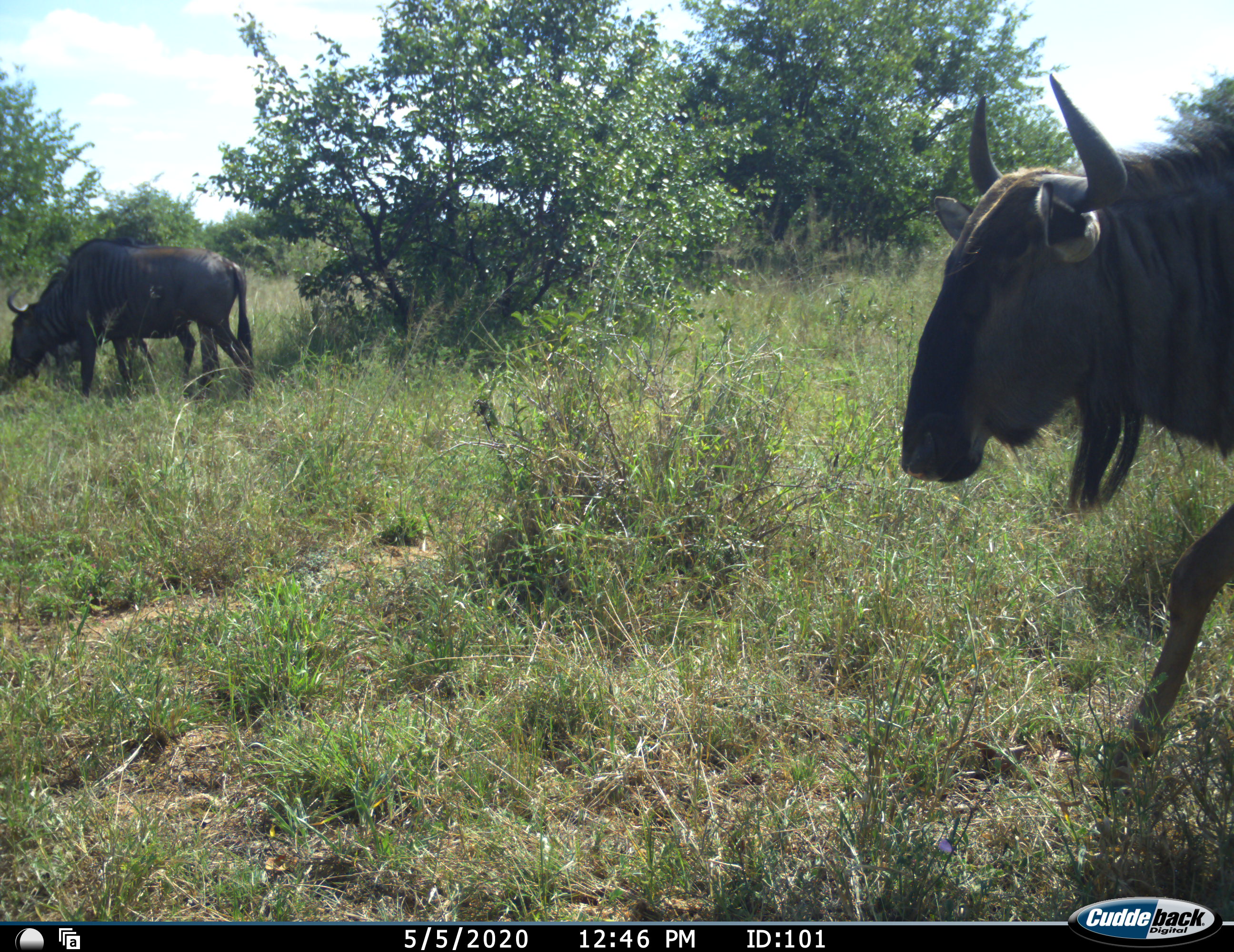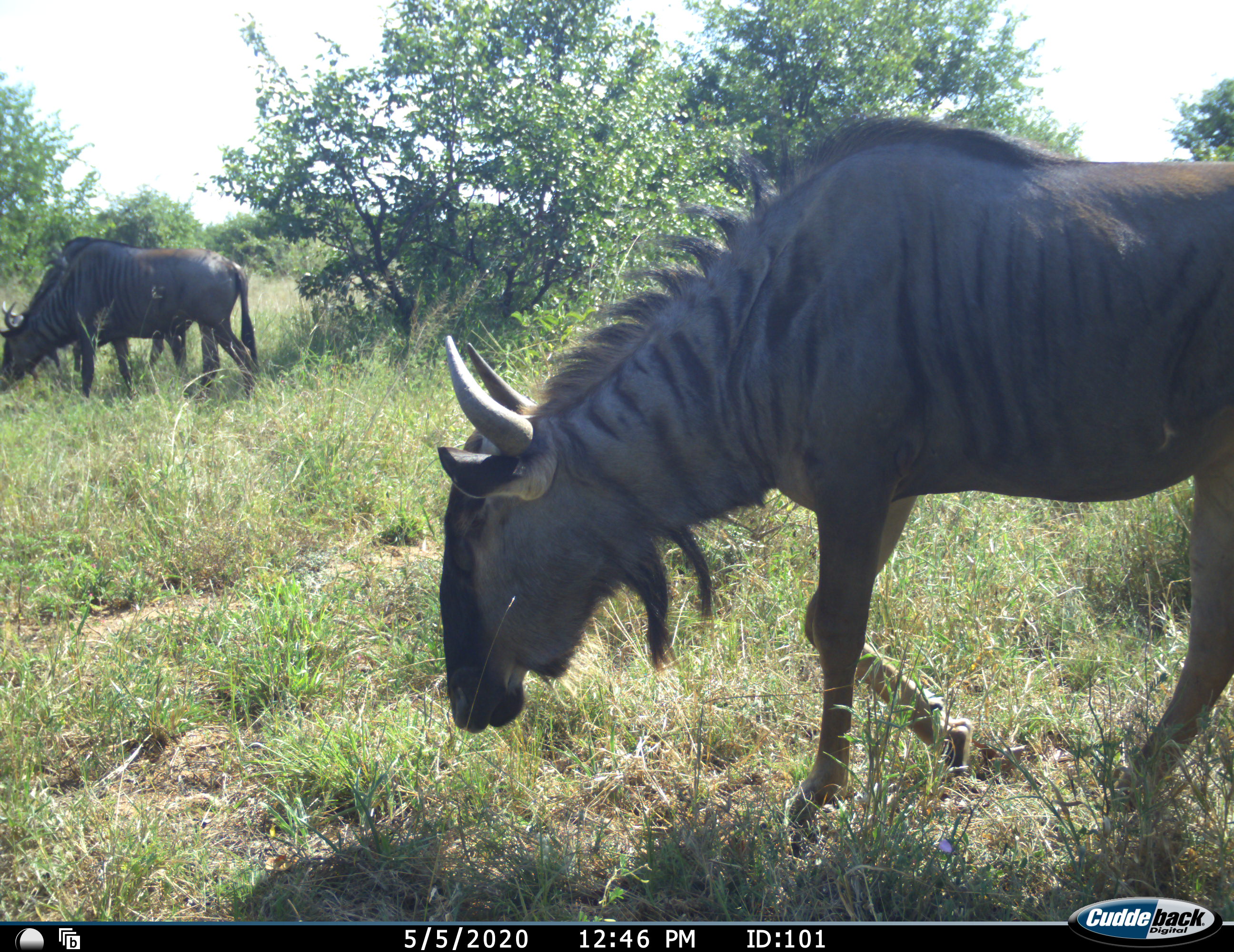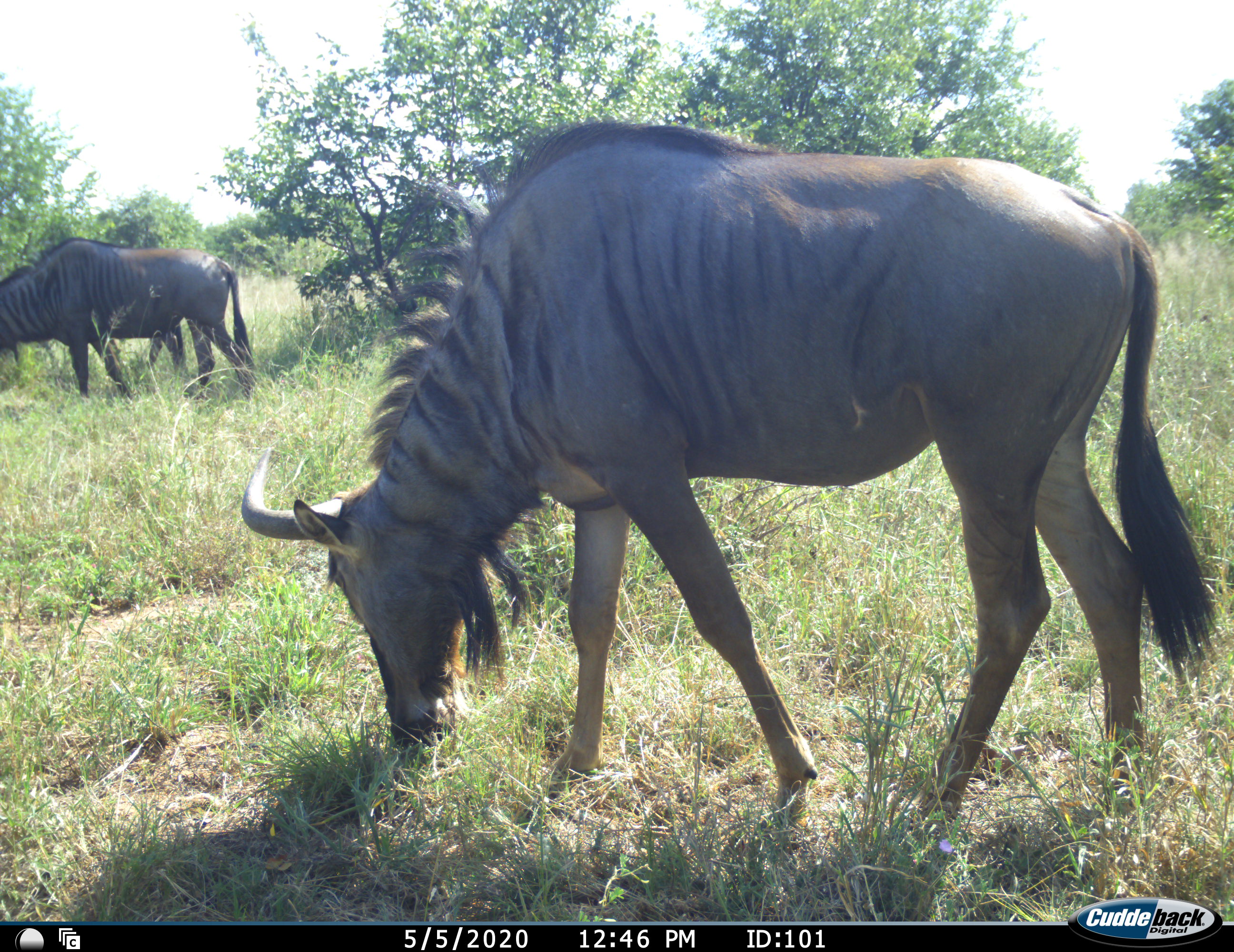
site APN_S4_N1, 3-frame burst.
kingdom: Animalia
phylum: Chordata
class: Mammalia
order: Artiodactyla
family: Bovidae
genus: Connochaetes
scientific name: Connochaetes taurinus taurinus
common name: blue wildebeest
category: wildebeestblue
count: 3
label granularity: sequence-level